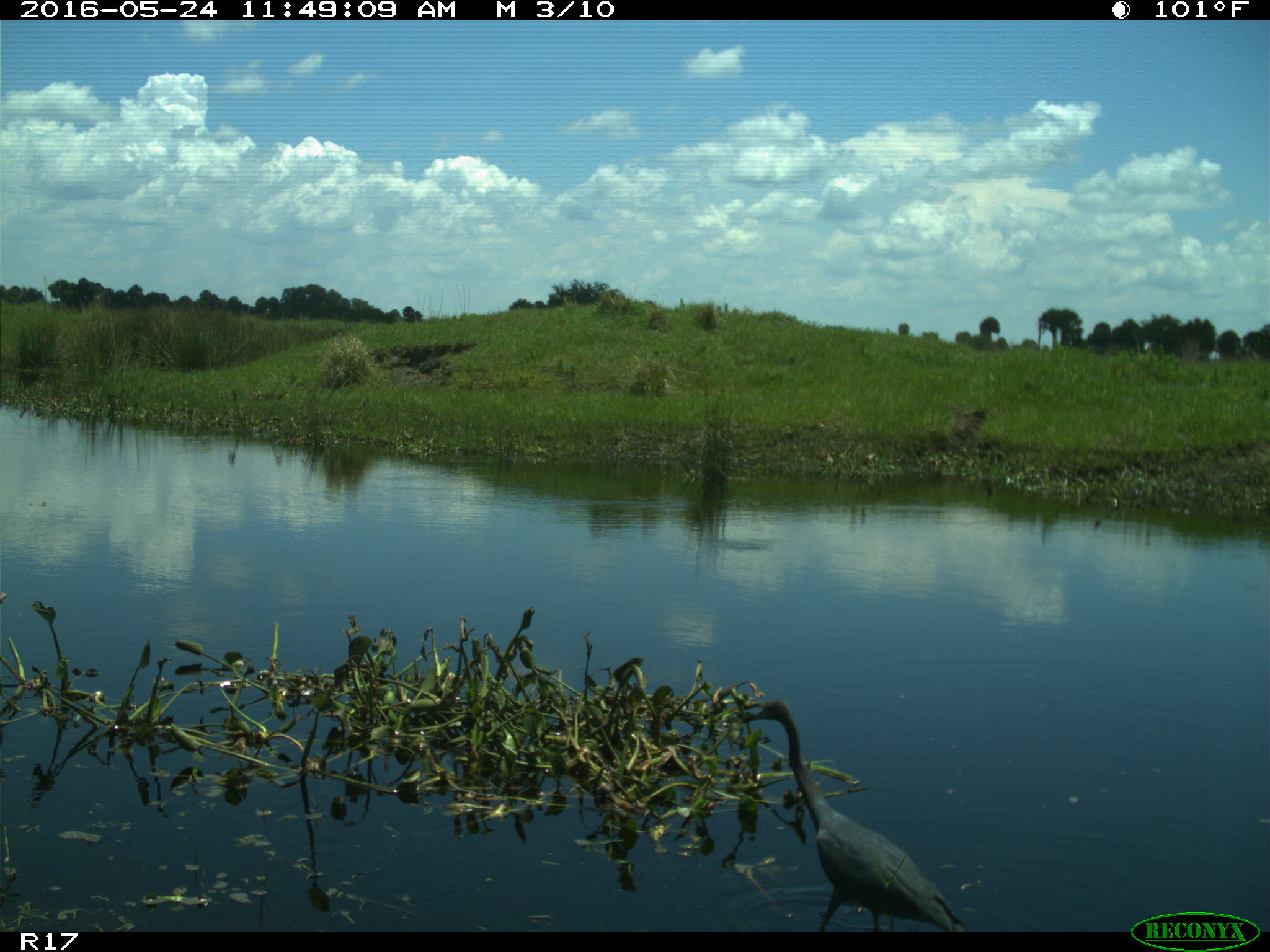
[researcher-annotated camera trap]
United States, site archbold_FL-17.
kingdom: Animalia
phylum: Chordata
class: Aves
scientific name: Aves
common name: birds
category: unidentified bird